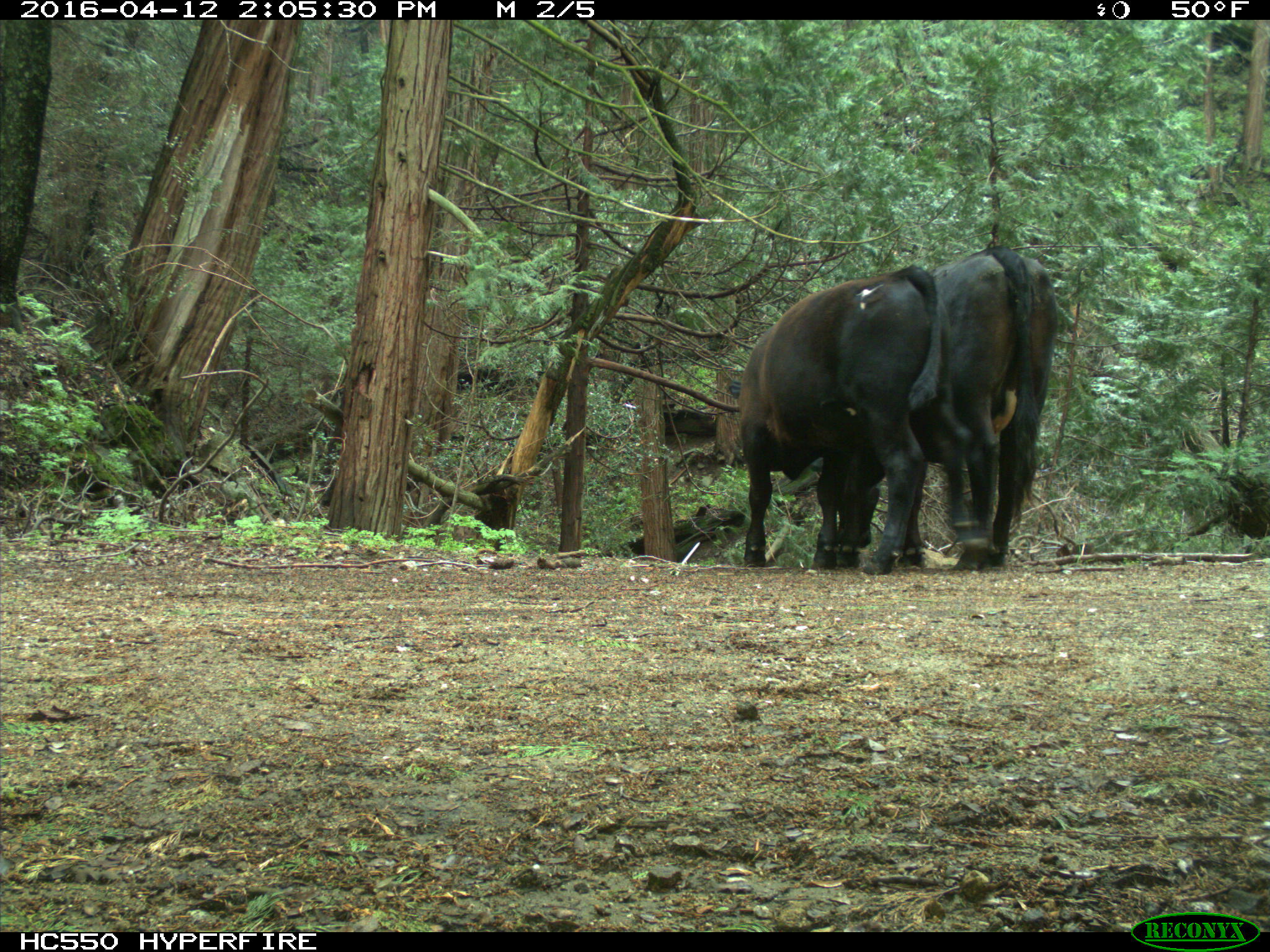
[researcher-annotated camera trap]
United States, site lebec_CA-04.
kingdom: Animalia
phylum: Chordata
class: Mammalia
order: Artiodactyla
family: Bovidae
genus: Bos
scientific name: Bos taurus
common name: domestic cow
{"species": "Bos taurus (domestic cow)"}